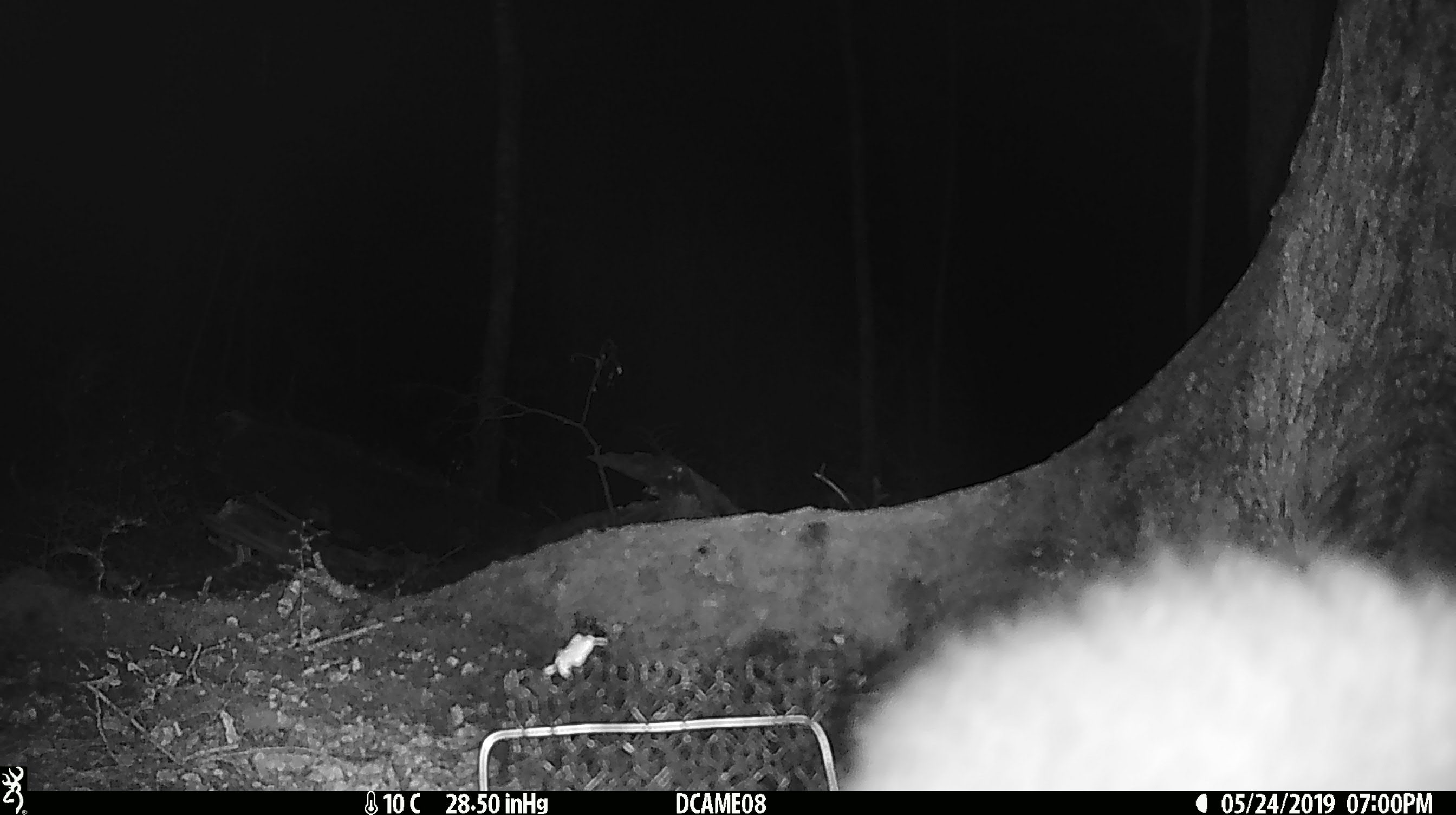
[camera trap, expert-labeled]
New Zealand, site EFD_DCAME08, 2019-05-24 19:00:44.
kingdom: Animalia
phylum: Chordata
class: Mammalia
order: Diprotodontia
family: Phalangeridae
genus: Trichosurus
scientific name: Trichosurus vulpecula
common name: common brushtail possum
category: possum